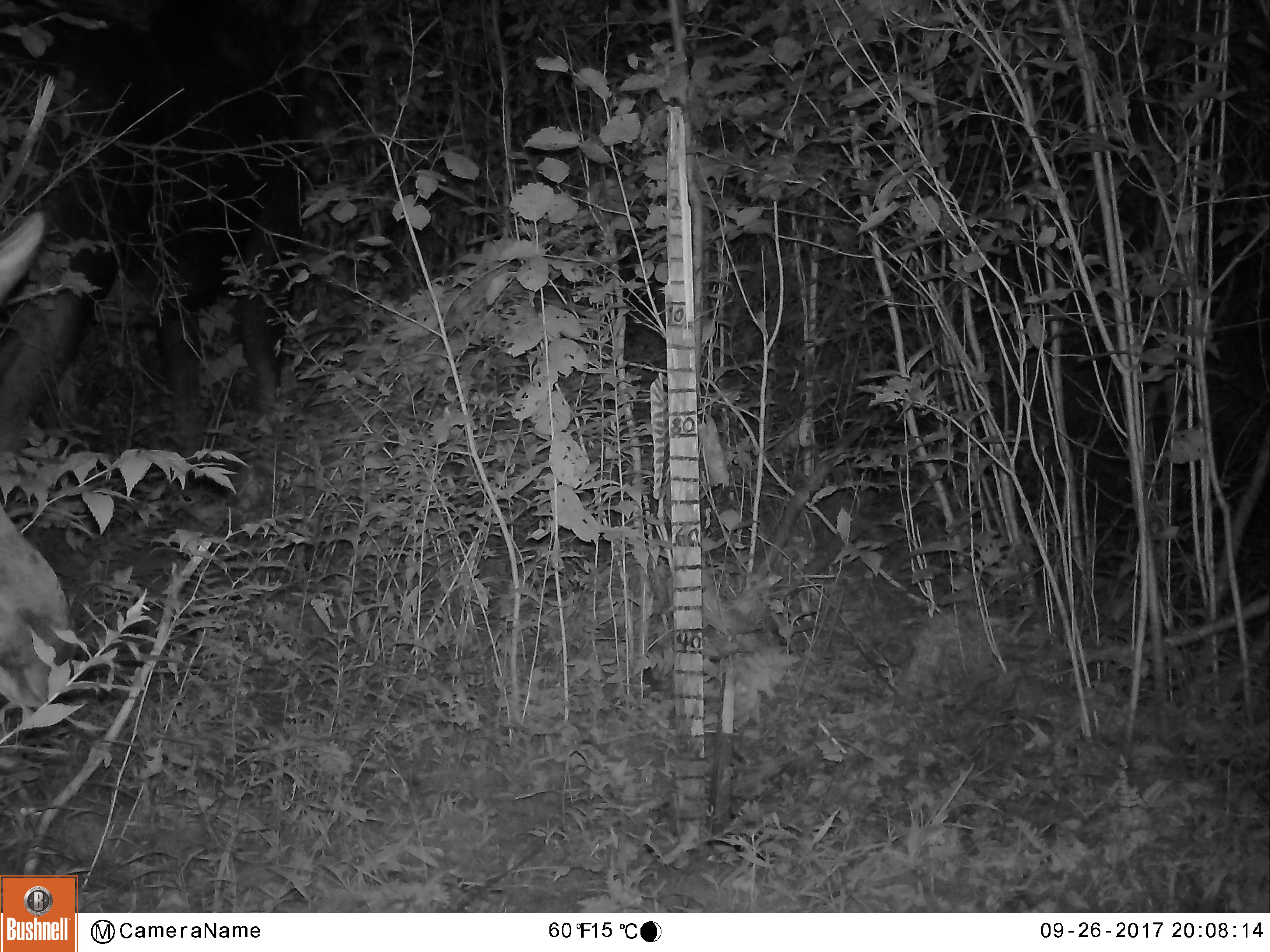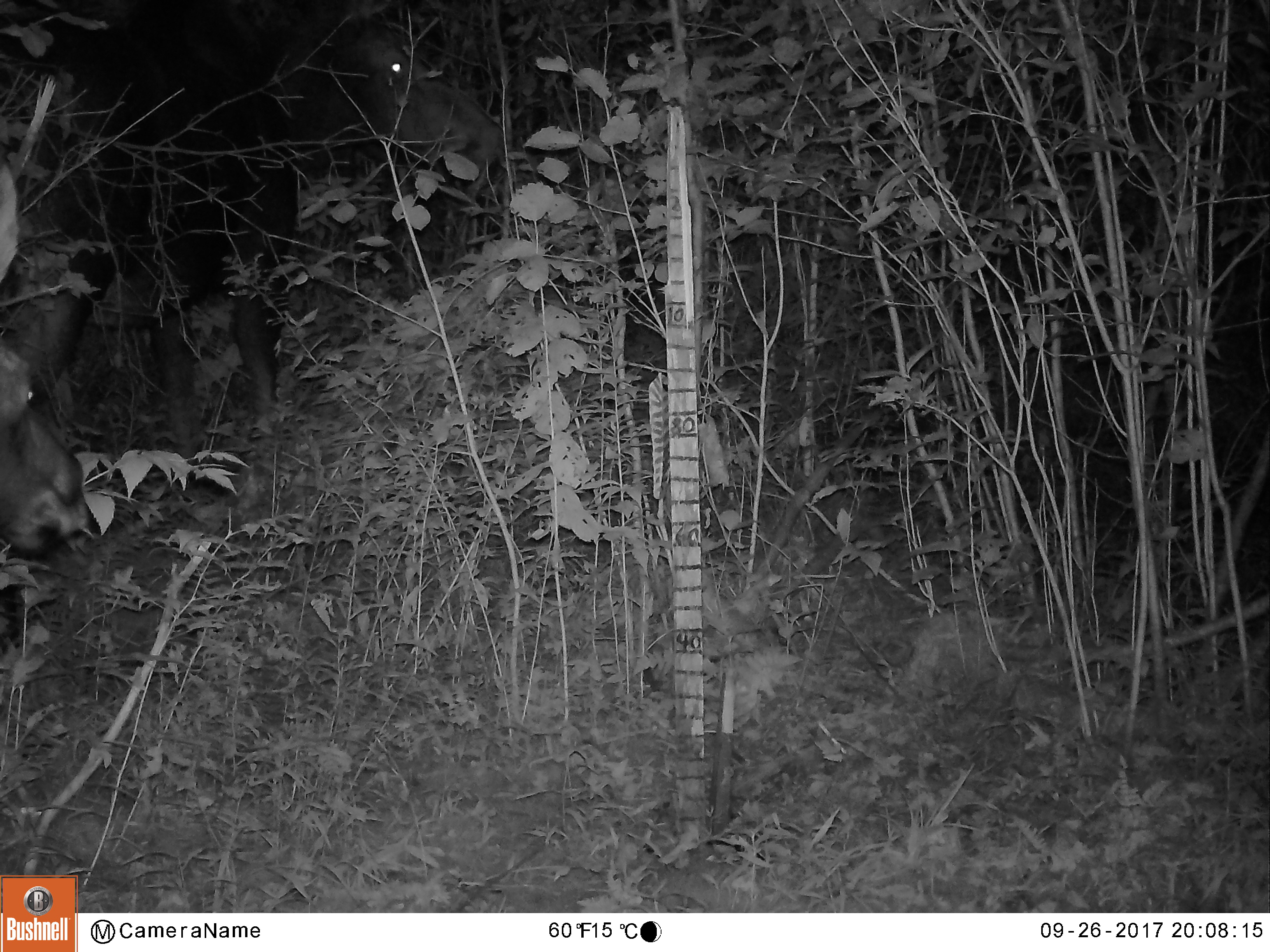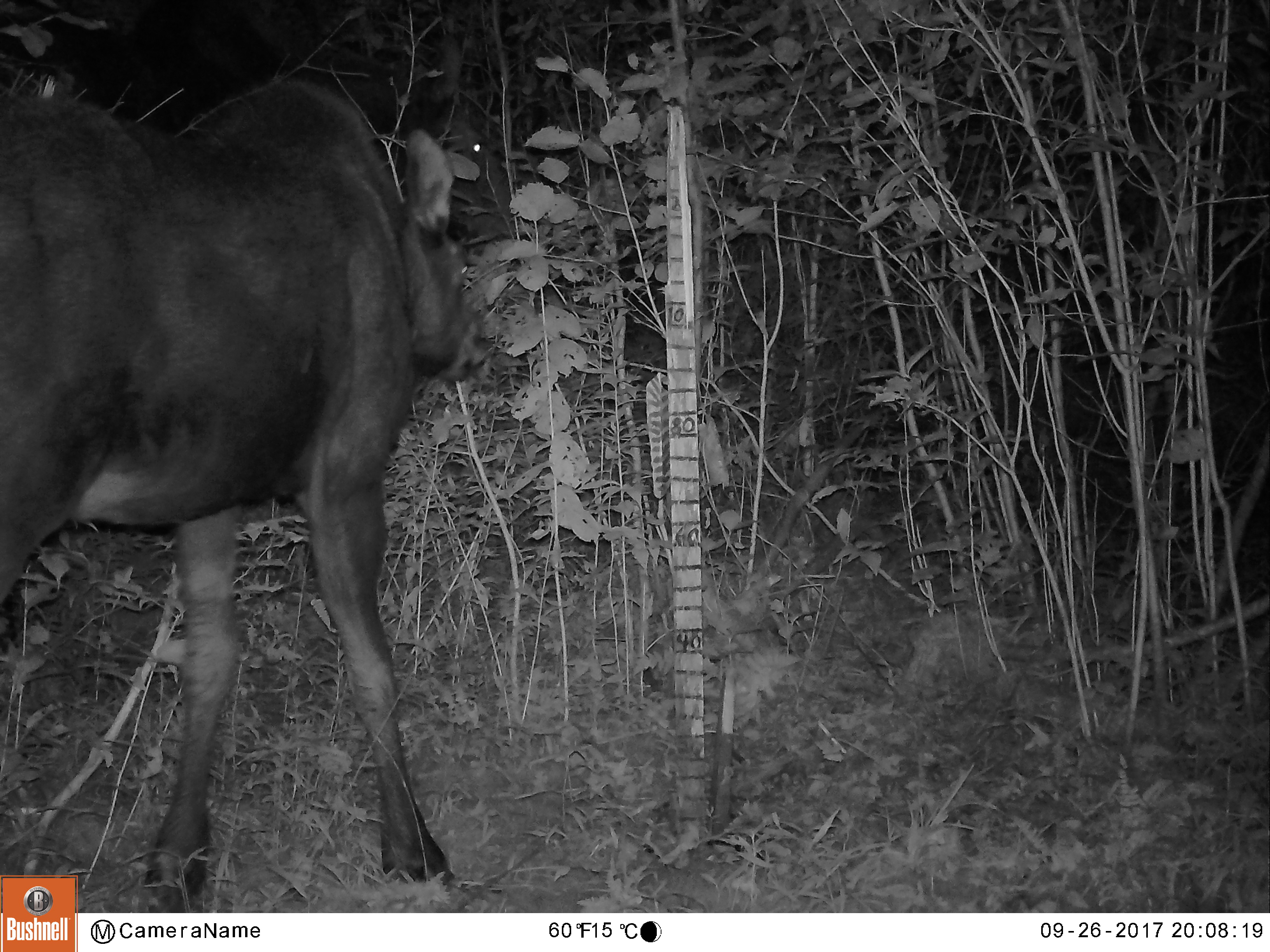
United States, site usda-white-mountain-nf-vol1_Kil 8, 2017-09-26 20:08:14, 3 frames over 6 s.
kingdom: Animalia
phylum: Chordata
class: Mammalia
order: Artiodactyla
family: Cervidae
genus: Alces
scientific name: Alces alces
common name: moose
Moose (Alces alces).